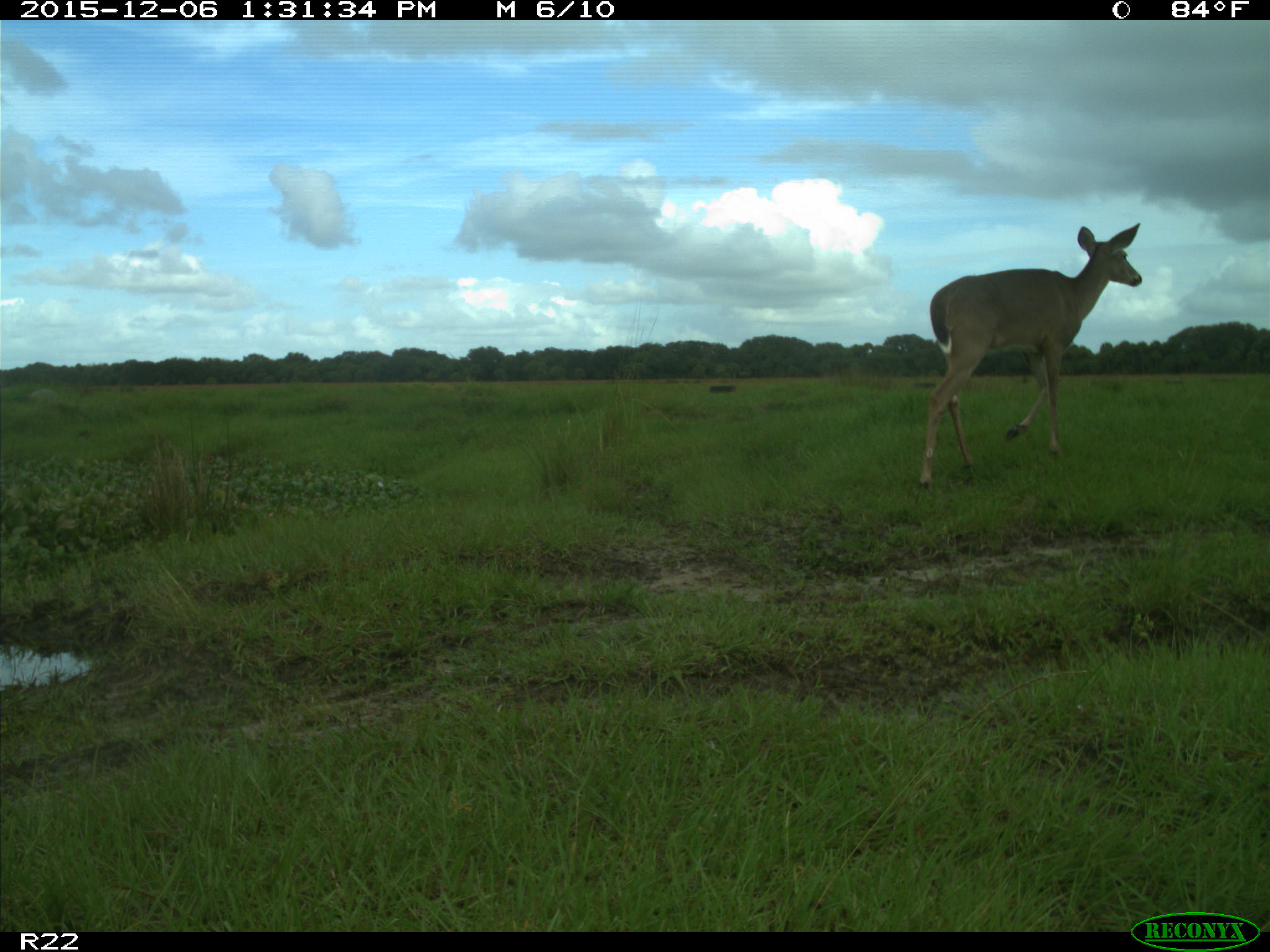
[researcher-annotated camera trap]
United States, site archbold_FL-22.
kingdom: Animalia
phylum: Chordata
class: Mammalia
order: Artiodactyla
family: Cervidae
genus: Odocoileus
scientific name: Odocoileus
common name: deer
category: unidentified deer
Unidentified deer (deer) (Odocoileus).